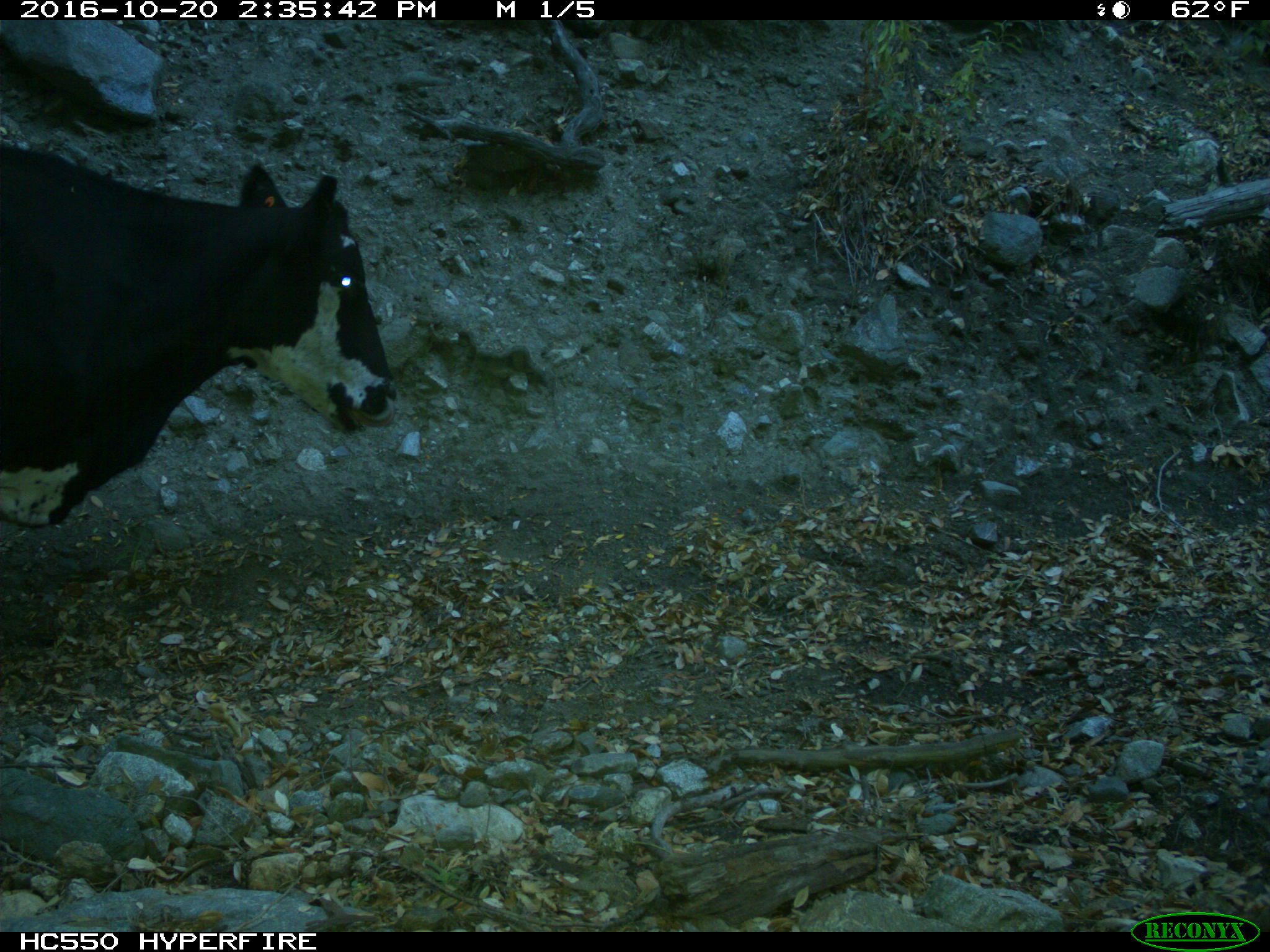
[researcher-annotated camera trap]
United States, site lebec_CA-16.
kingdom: Animalia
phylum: Chordata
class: Mammalia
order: Artiodactyla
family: Bovidae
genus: Bos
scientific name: Bos taurus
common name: domestic cow